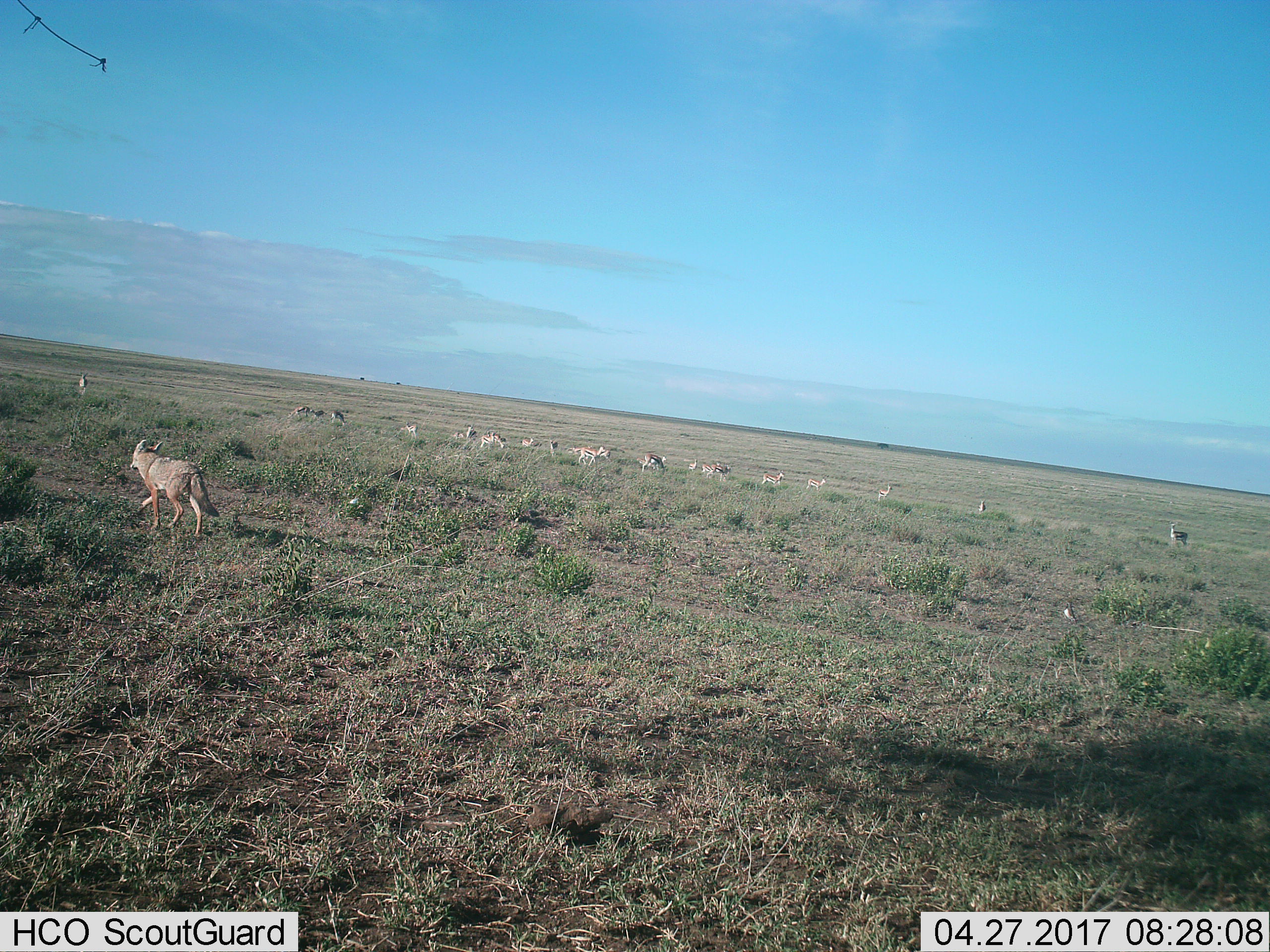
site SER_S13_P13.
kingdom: Animalia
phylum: Chordata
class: Mammalia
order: Artiodactyla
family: Bovidae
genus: Eudorcas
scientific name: Eudorcas thomsonii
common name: thomson's gazelle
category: gazellethomsons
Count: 11-50.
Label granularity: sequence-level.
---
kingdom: Animalia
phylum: Chordata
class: Mammalia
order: Carnivora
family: Canidae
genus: Lupulella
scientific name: Lupulella mesomelas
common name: black-backed jackal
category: jackalblackbacked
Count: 1.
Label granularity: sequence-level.